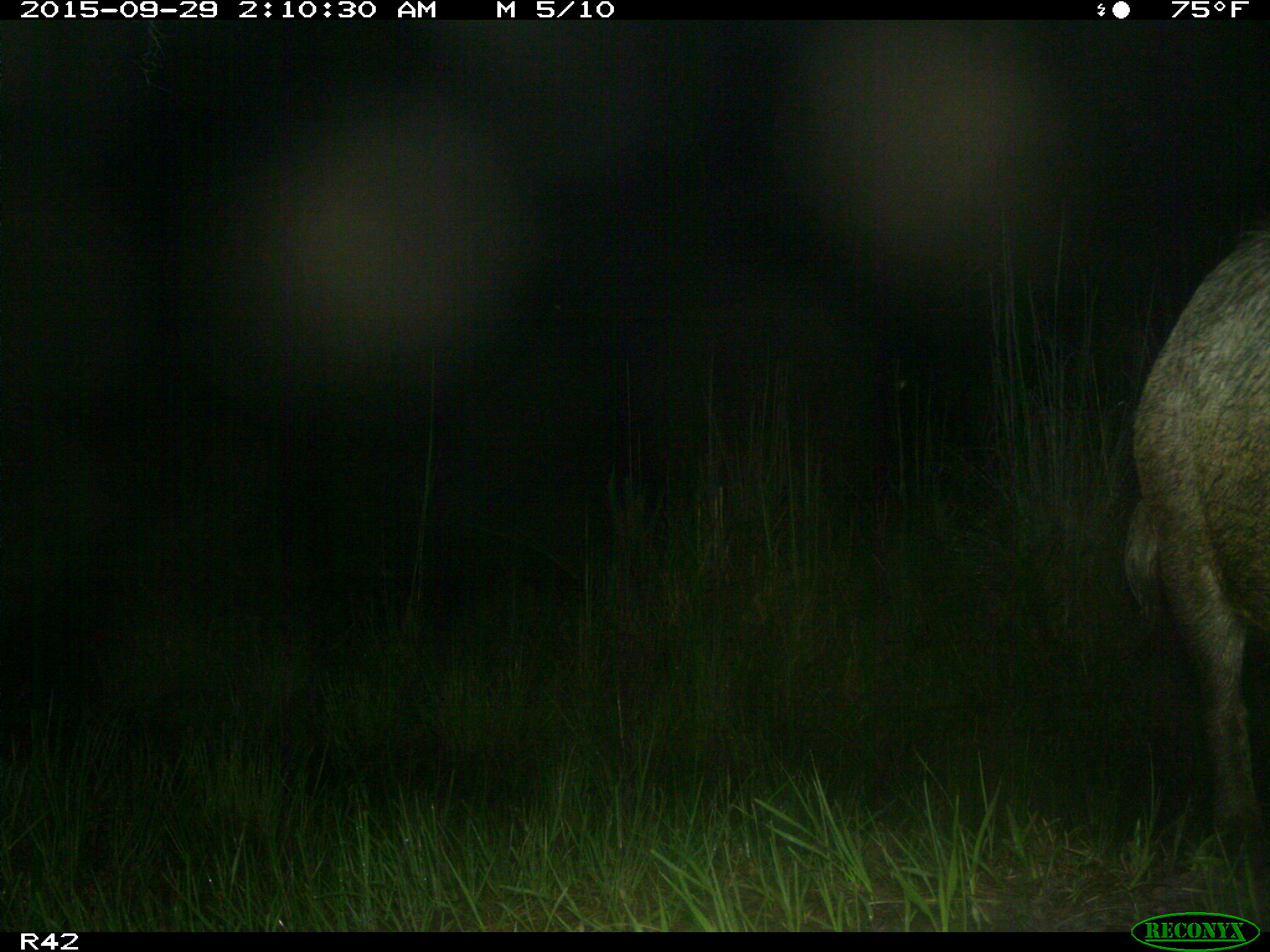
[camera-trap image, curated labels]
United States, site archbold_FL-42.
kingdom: Animalia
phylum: Chordata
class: Mammalia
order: Artiodactyla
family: Suidae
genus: Sus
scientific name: Sus scrofa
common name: wild boar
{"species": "Sus scrofa (wild boar)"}